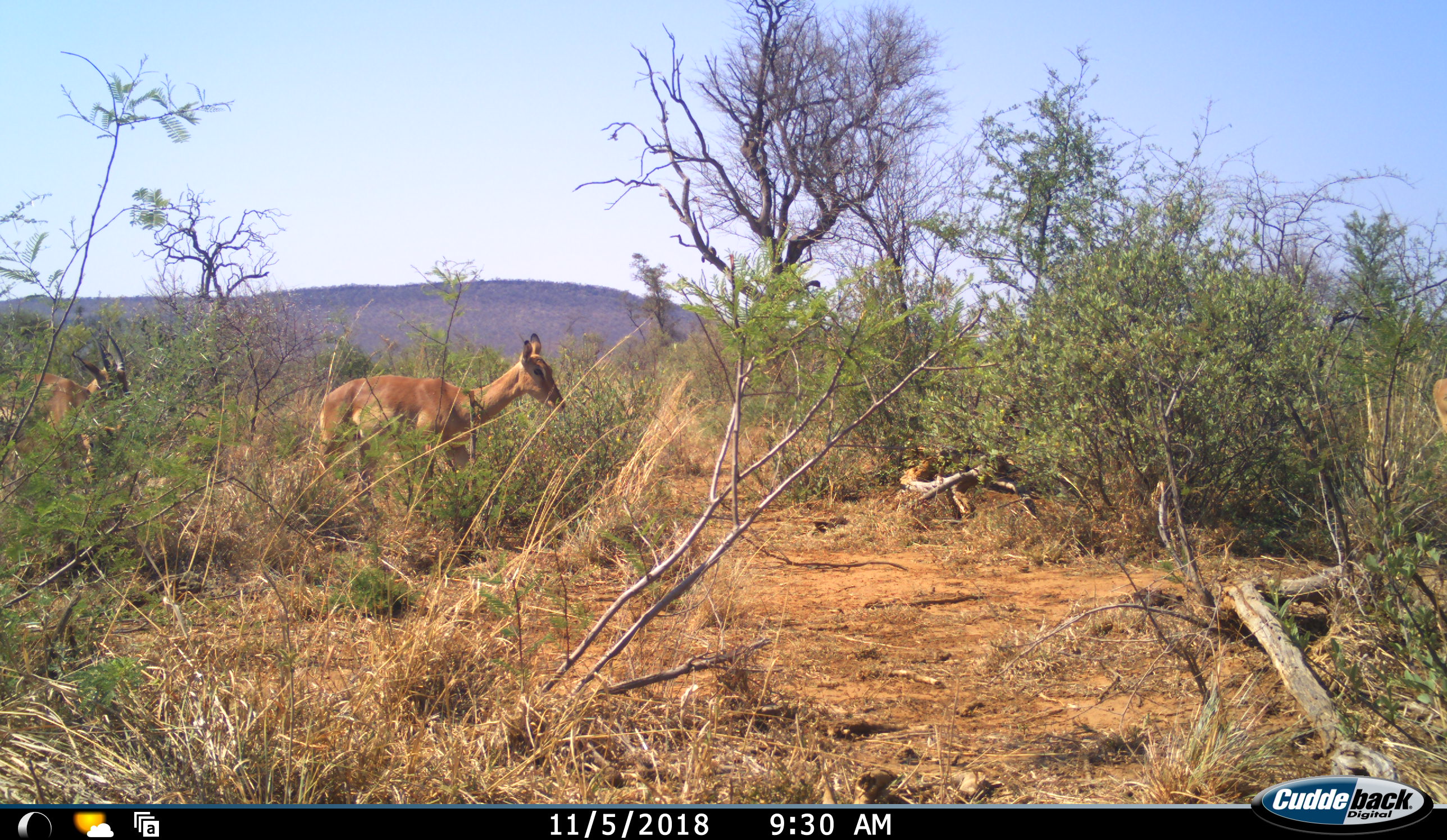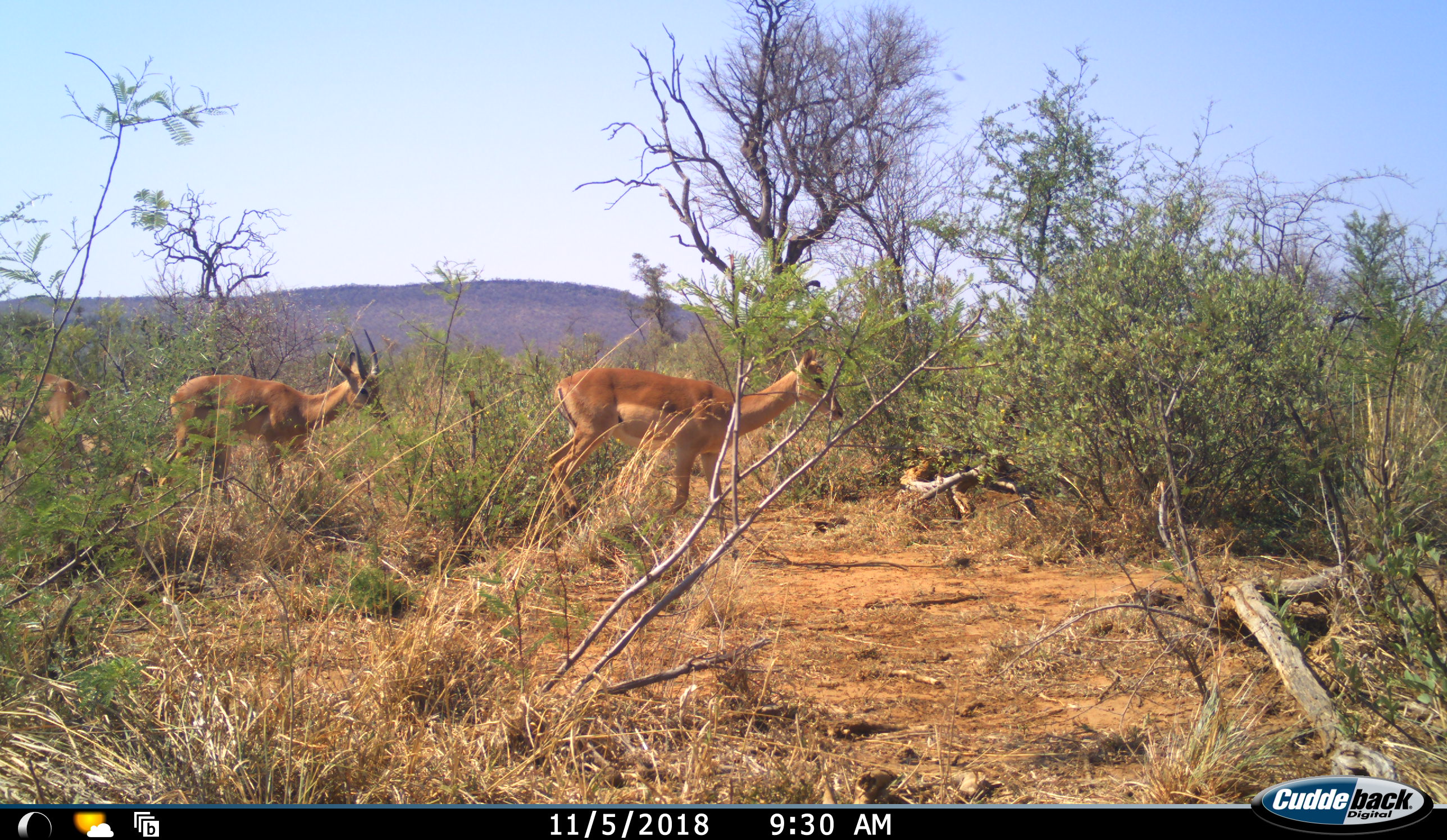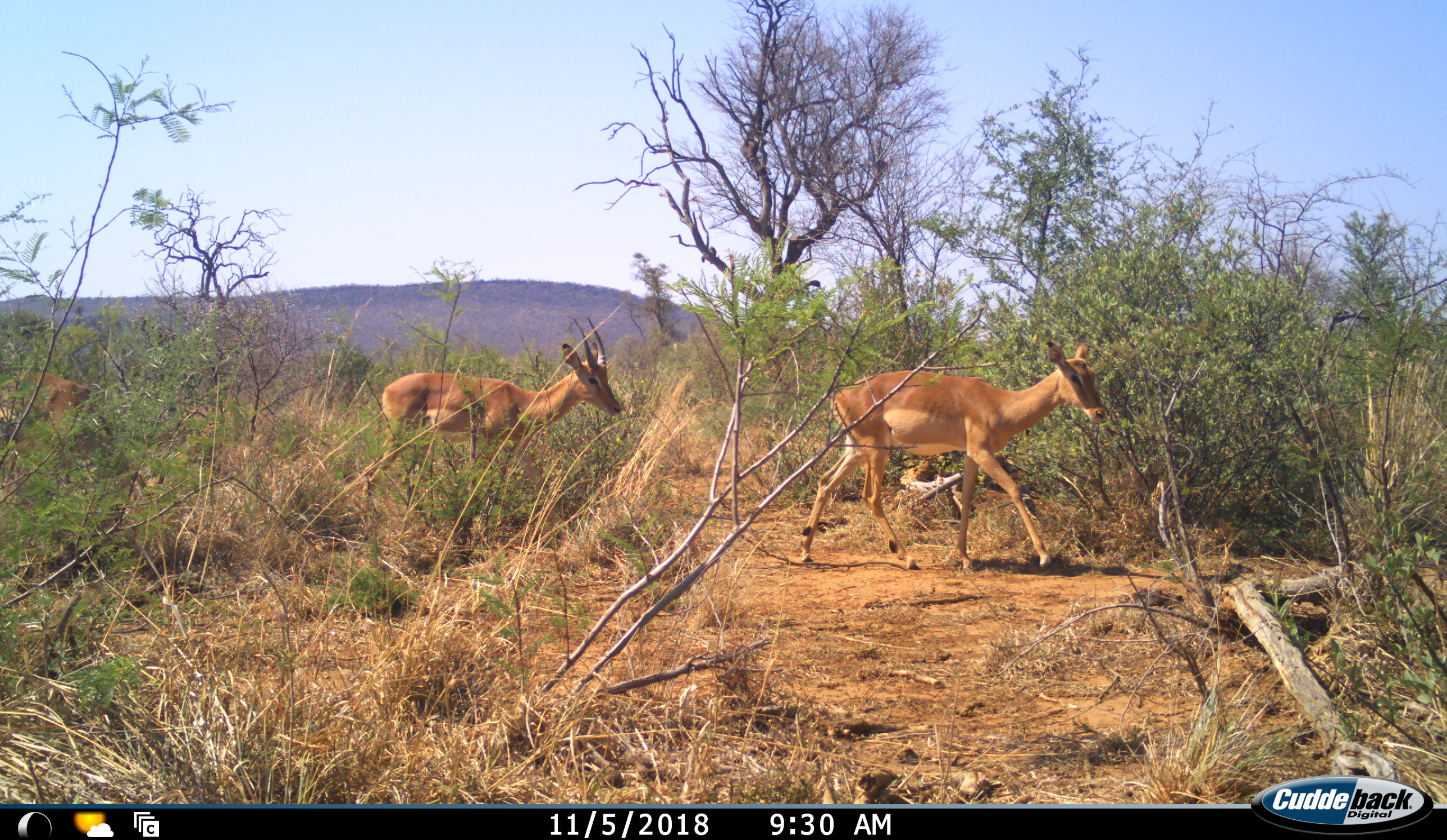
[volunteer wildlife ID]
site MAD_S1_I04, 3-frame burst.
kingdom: Animalia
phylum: Chordata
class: Mammalia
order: Artiodactyla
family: Bovidae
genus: Aepyceros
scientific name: Aepyceros melampus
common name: impala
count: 3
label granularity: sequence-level